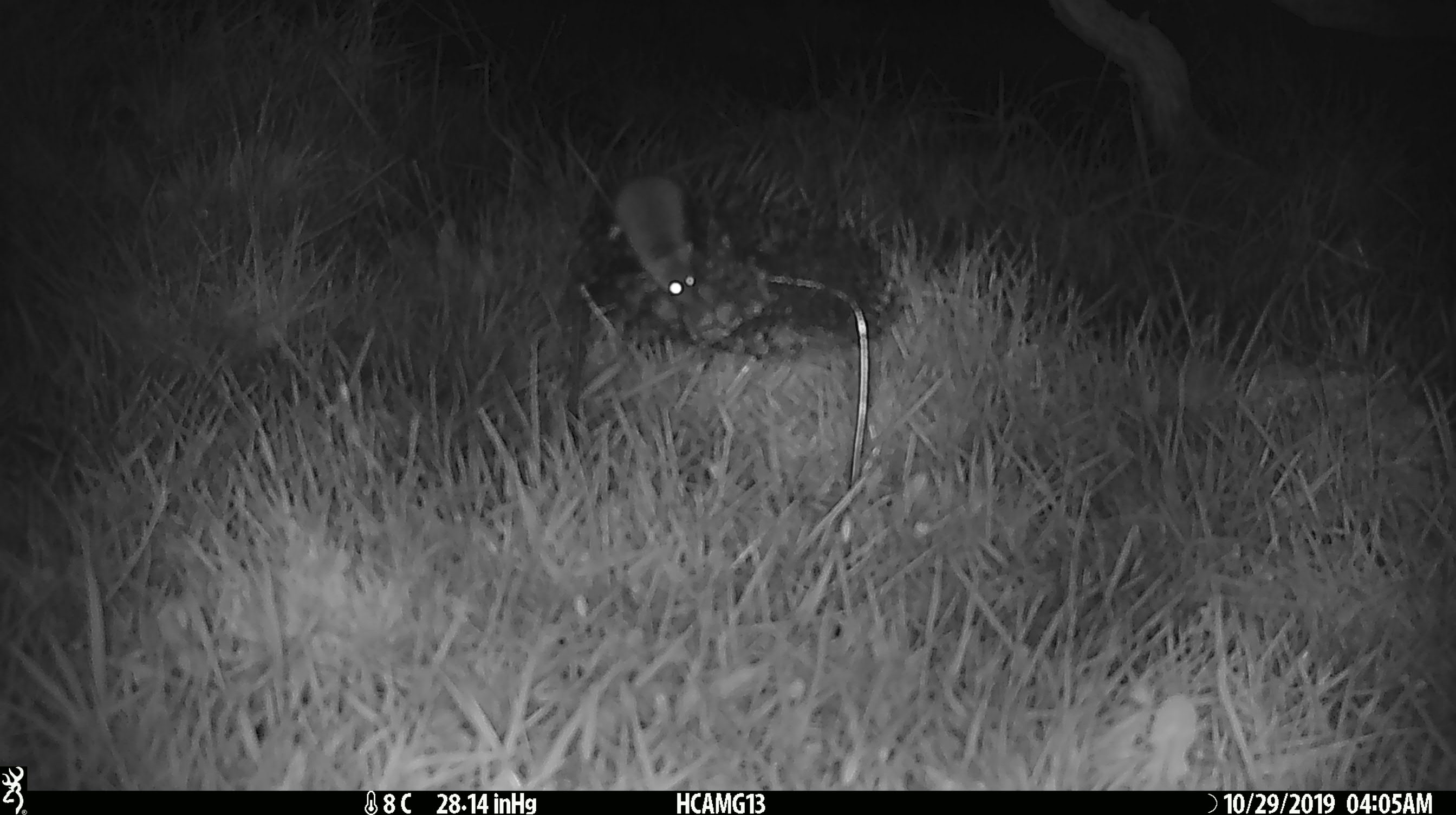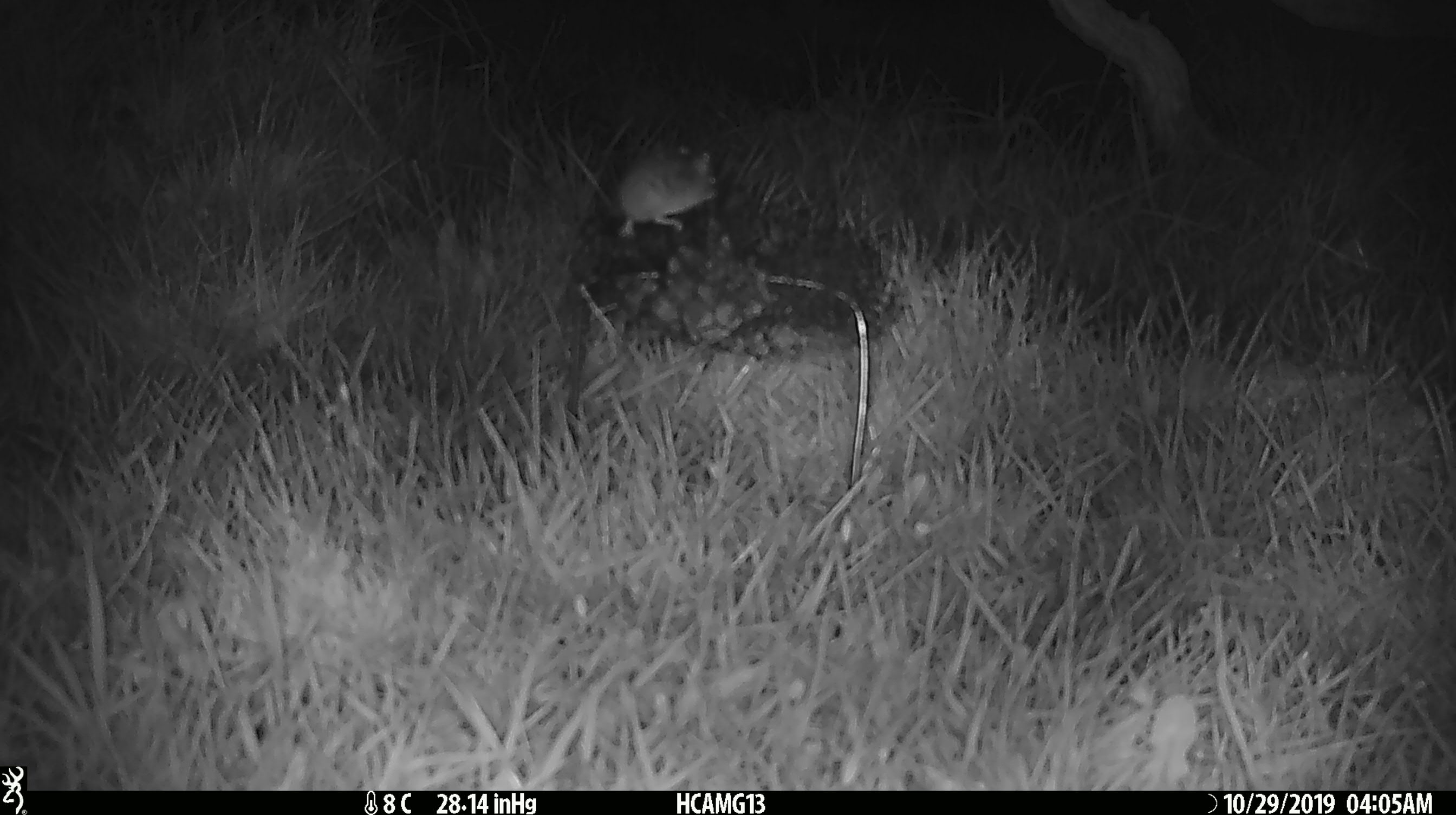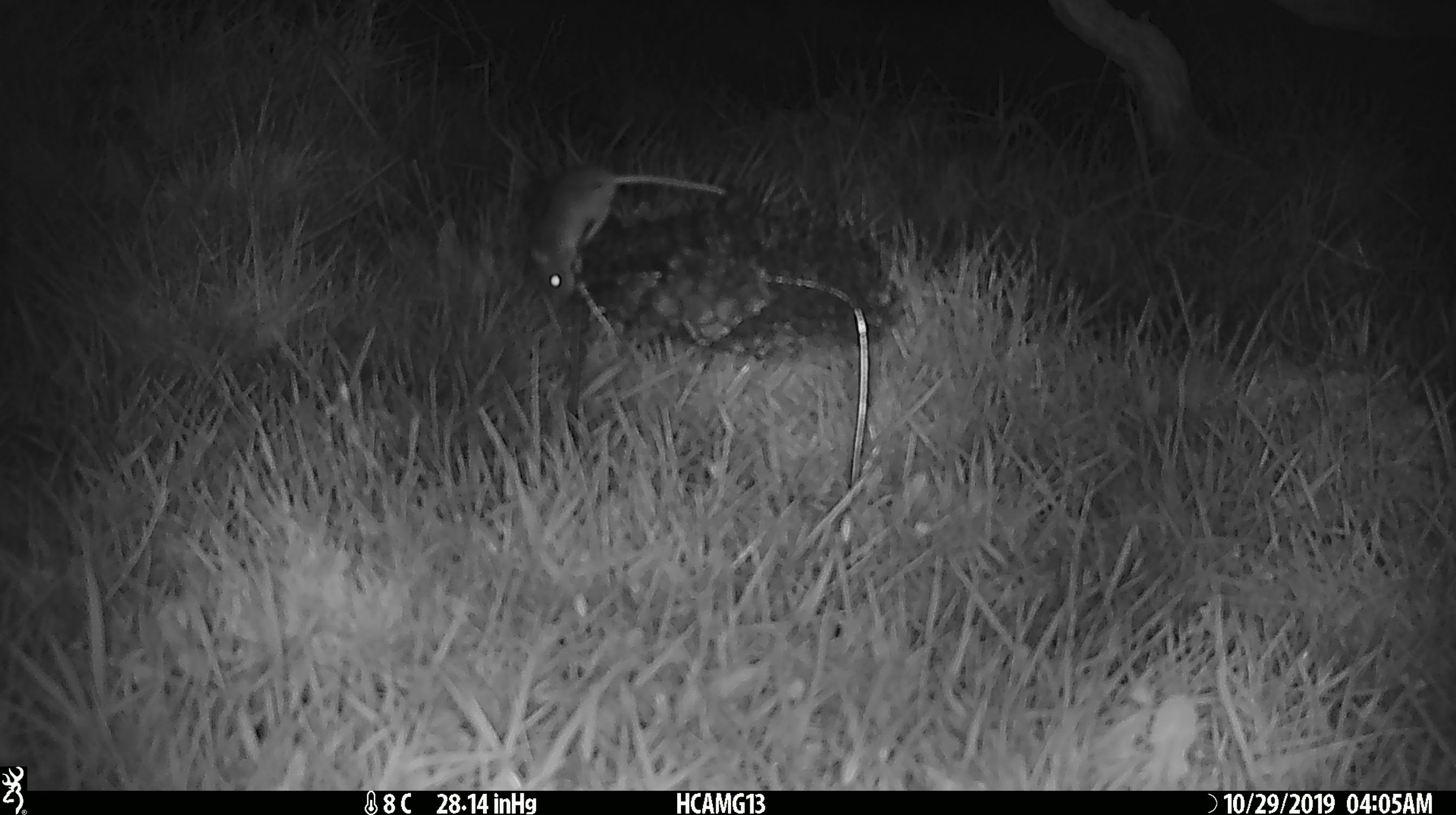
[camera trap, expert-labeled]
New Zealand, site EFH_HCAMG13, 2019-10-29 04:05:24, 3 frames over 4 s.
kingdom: Animalia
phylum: Chordata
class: Mammalia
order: Rodentia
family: Muridae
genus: Mus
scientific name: Mus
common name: mouse